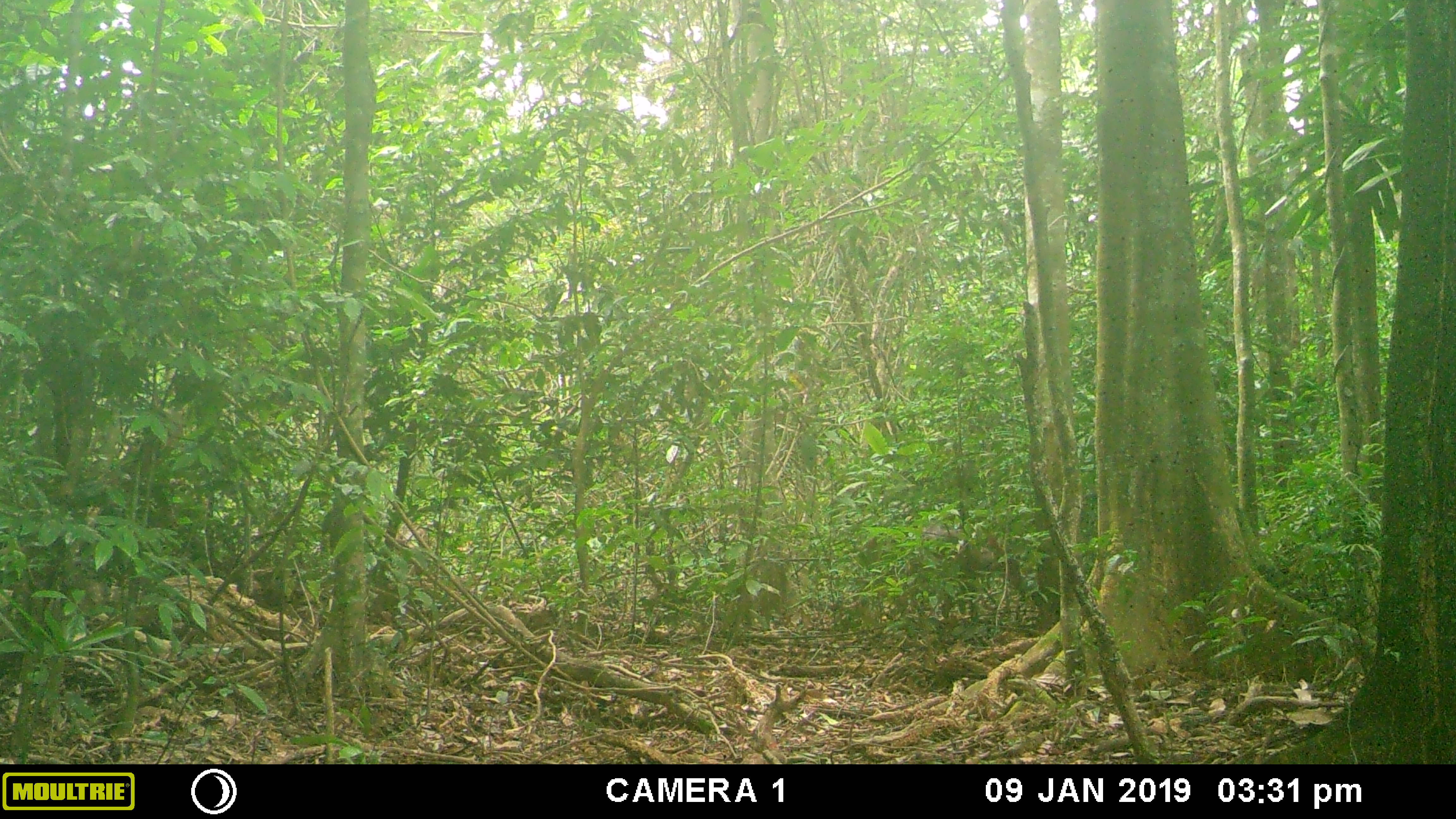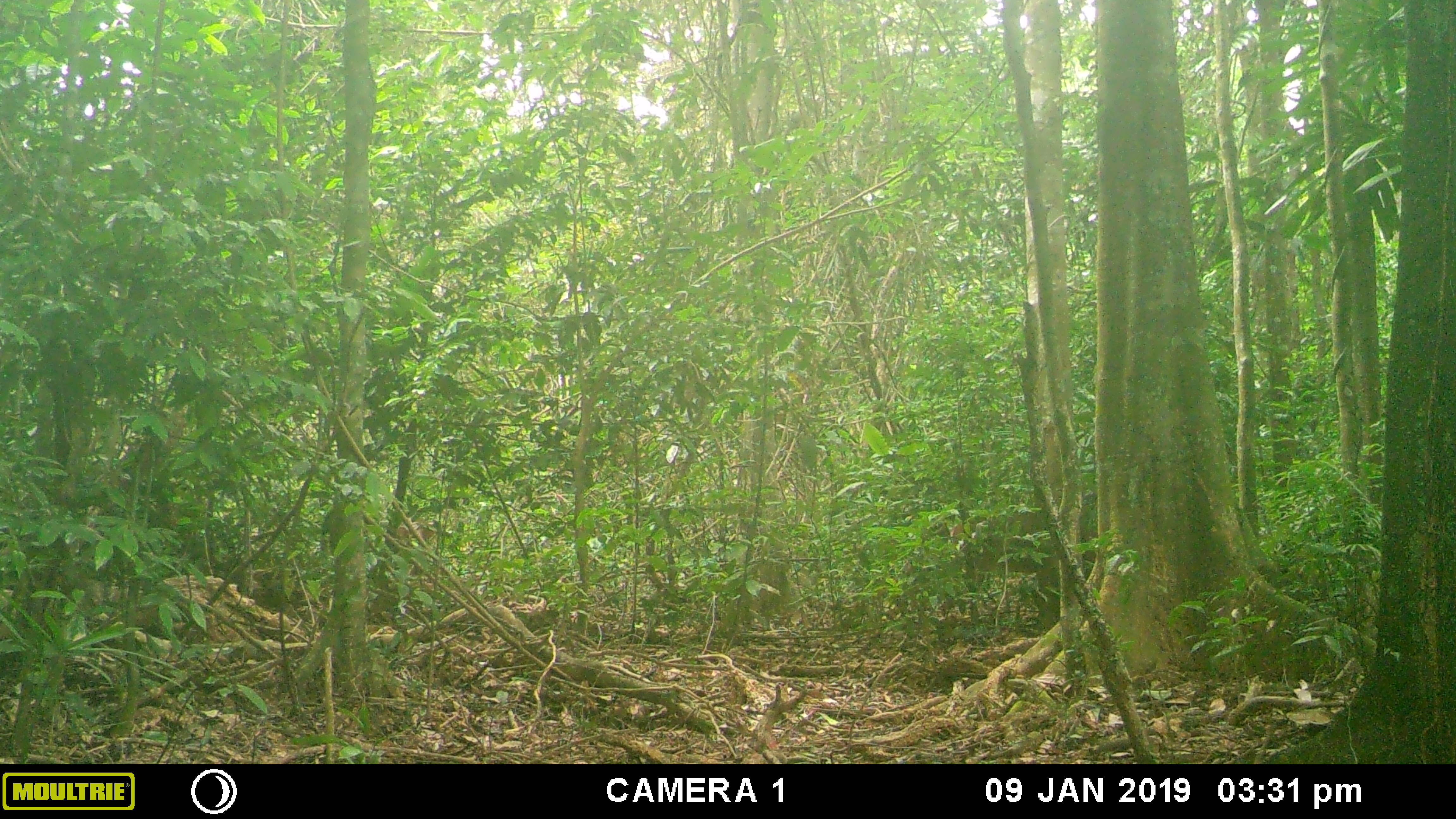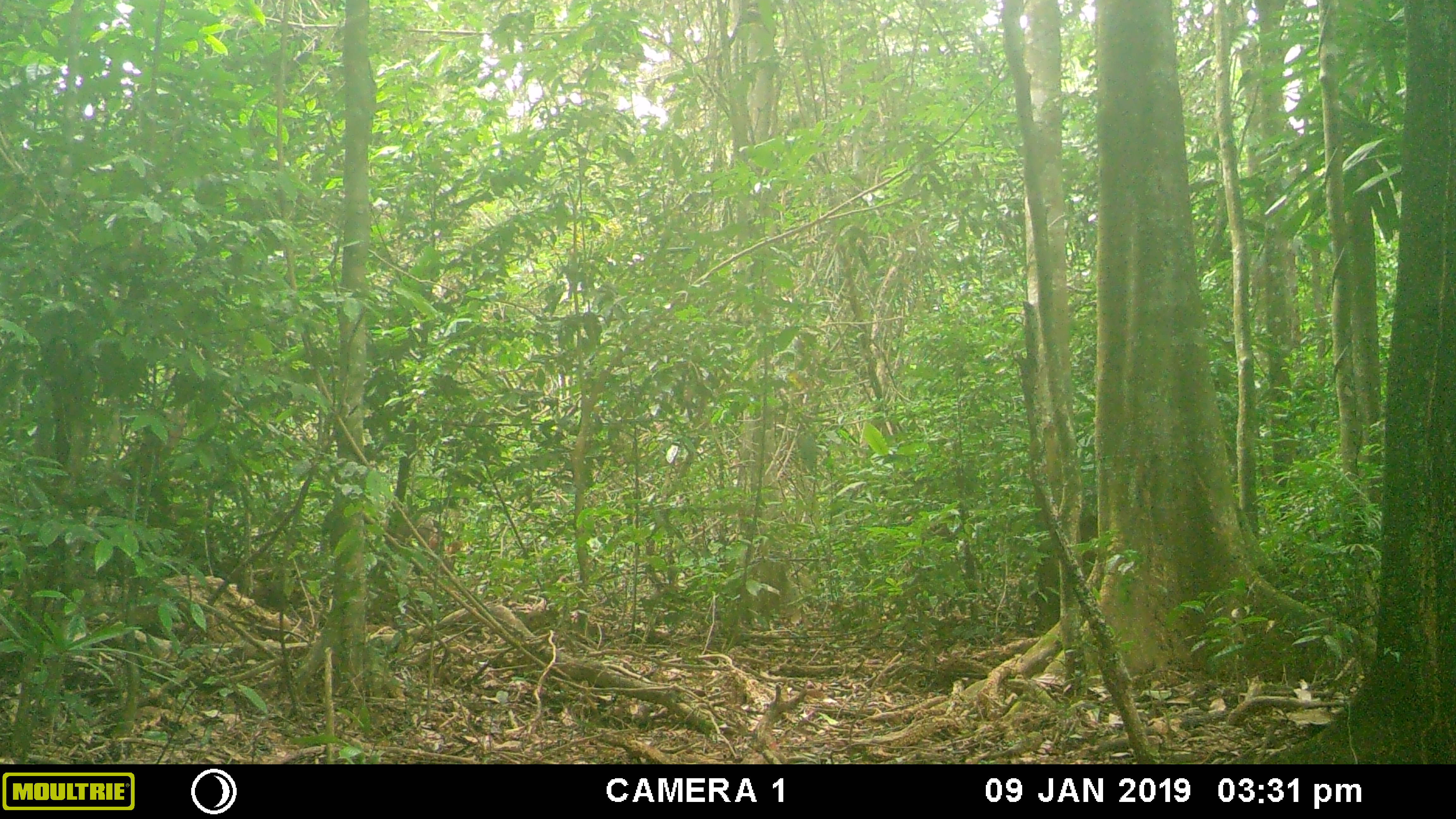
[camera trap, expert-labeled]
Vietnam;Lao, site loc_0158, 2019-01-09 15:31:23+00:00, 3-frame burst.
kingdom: Animalia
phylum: Chordata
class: Mammalia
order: Artiodactyla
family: Cervidae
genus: Muntiacus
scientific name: Muntiacus vuquangensis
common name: large-antlered muntjac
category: large antlered muntjac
Large antlered muntjac (large-antlered muntjac) (Muntiacus vuquangensis). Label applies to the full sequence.